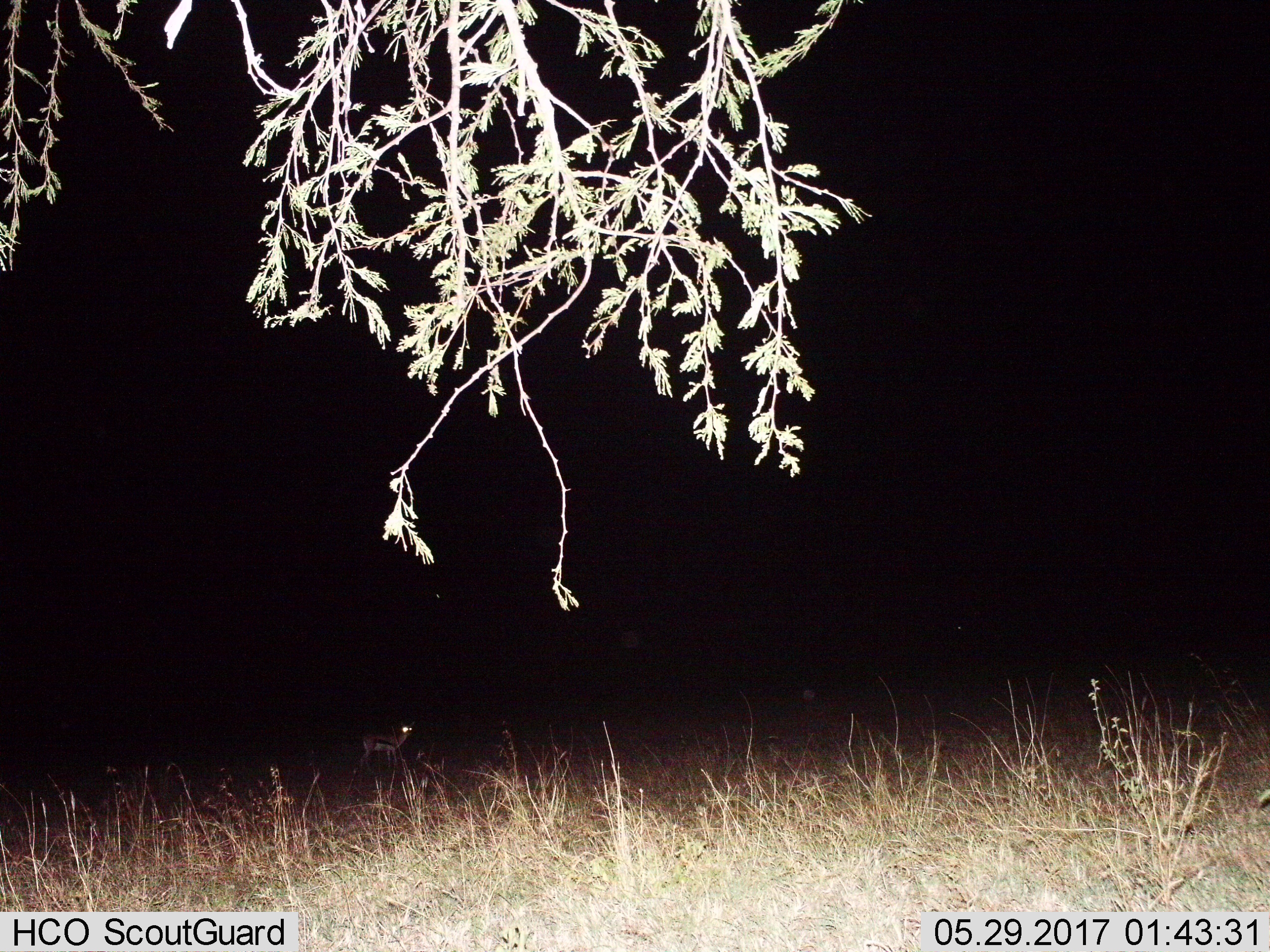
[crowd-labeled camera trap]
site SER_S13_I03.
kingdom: Animalia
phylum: Chordata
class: Mammalia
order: Artiodactyla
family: Bovidae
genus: Eudorcas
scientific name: Eudorcas thomsonii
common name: thomson's gazelle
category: gazellethomsons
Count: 1.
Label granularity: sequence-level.